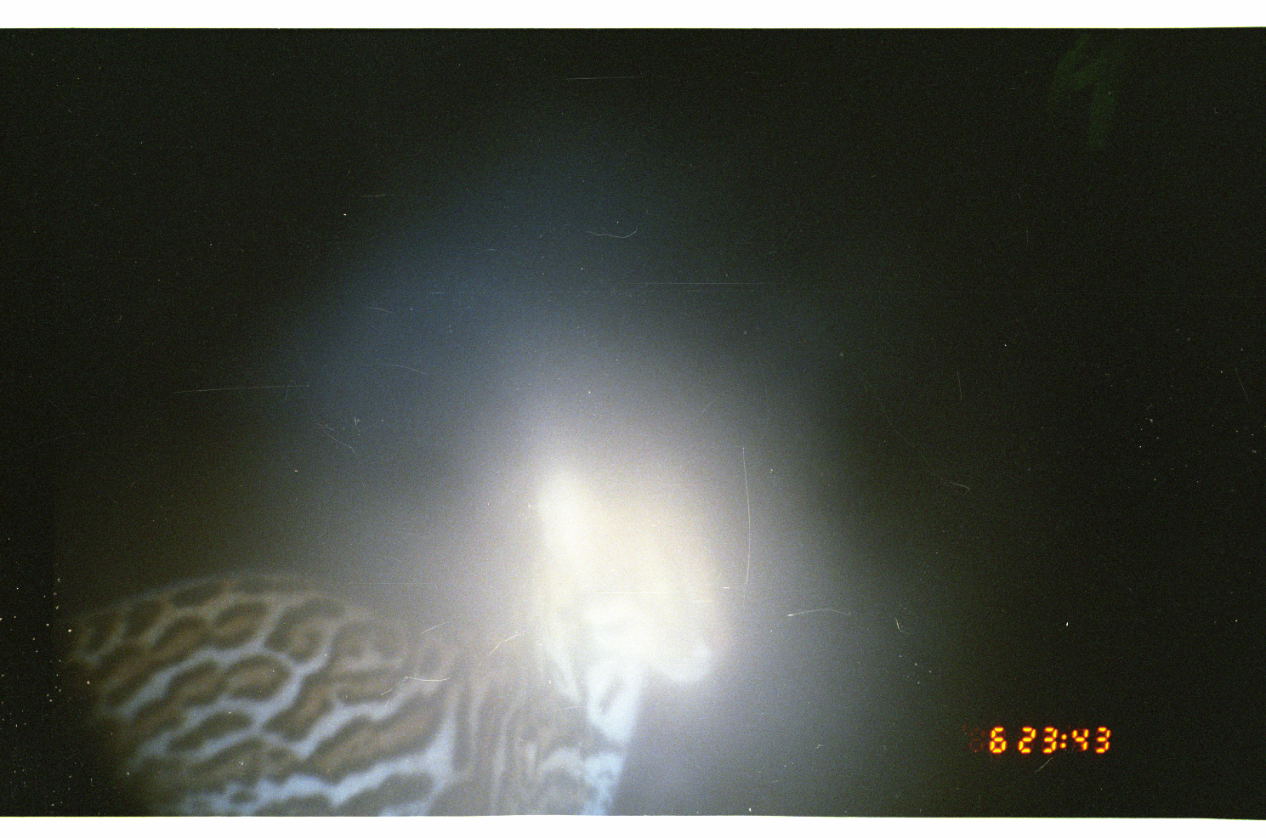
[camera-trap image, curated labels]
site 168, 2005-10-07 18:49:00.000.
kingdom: Animalia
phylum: Chordata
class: Mammalia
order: Carnivora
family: Felidae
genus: Leopardus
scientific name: Leopardus pardalis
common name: ocelot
Leopardus pardalis (ocelot).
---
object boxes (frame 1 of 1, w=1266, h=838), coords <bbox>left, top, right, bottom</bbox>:
leopardus pardalis: <bbox>58, 459, 717, 815</bbox>